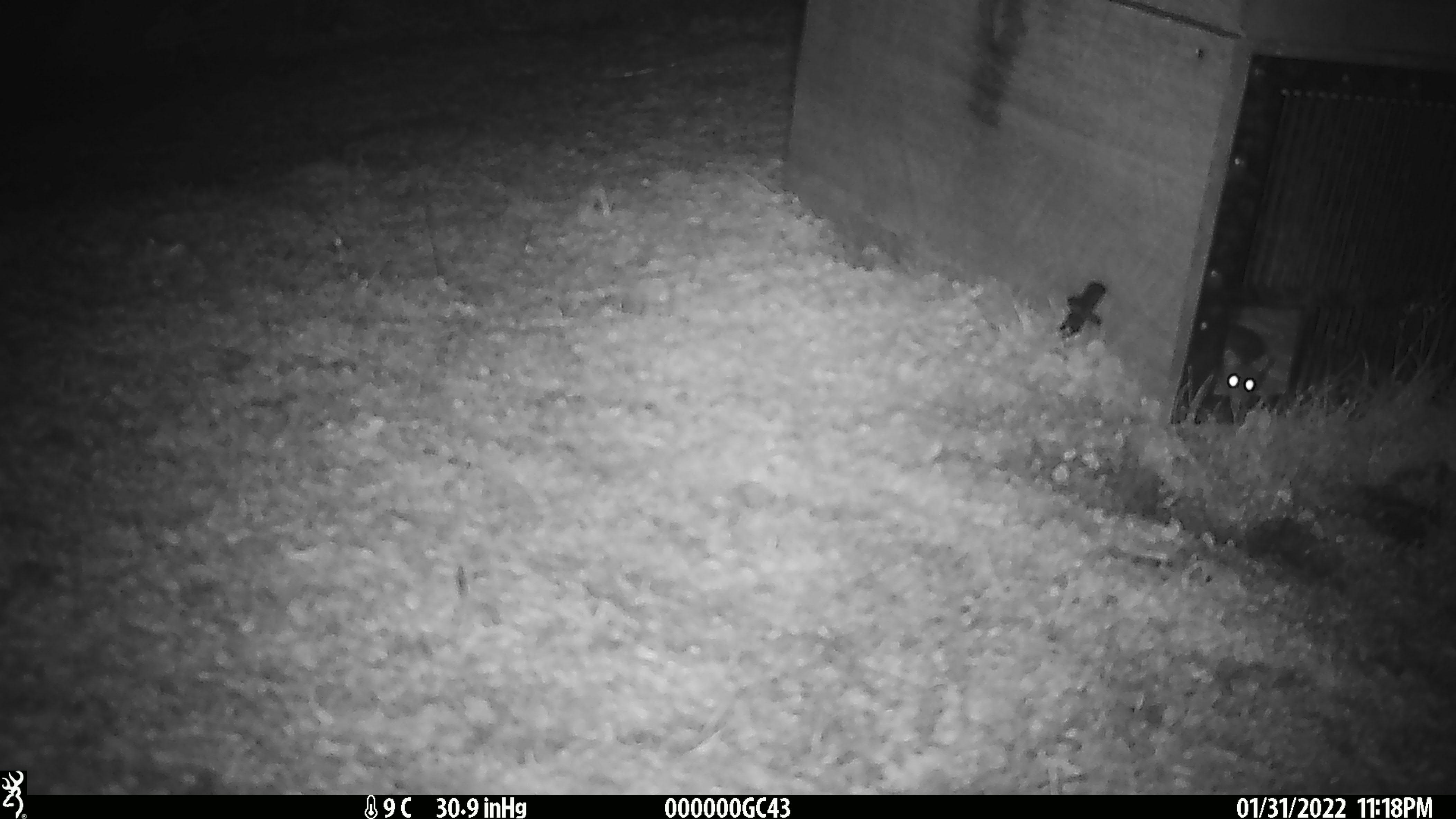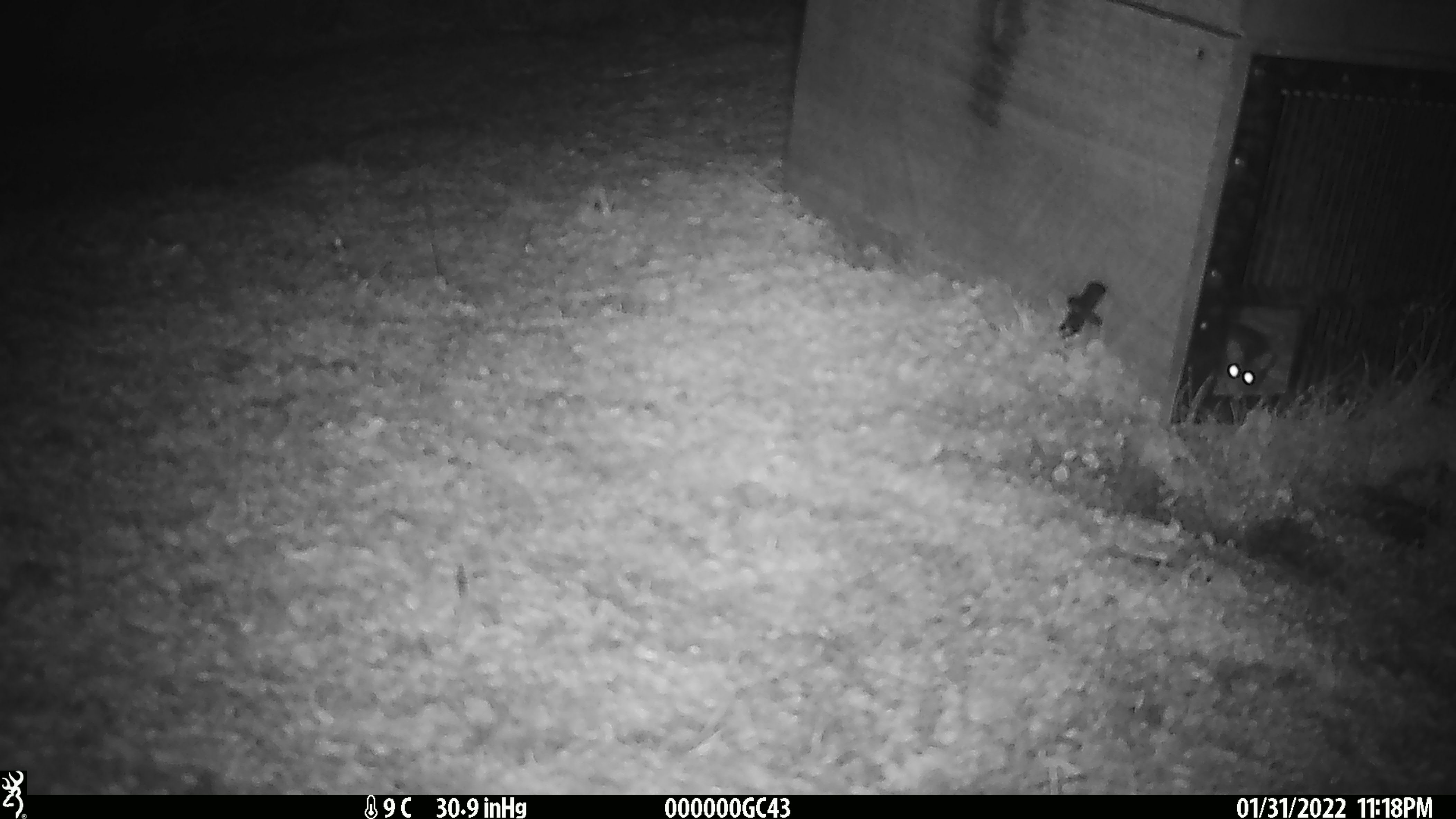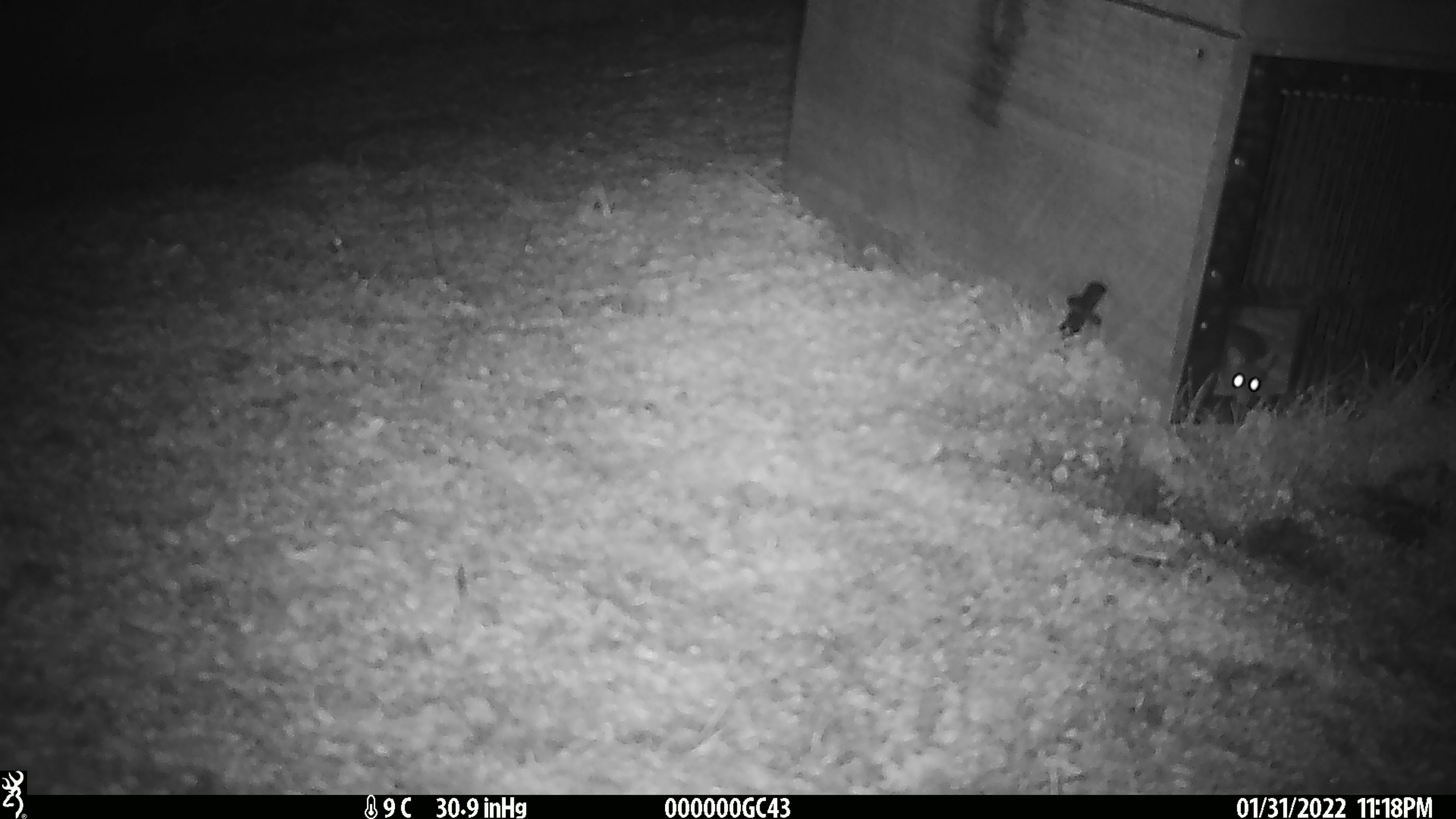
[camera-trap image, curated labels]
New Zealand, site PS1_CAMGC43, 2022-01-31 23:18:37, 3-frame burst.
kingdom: Animalia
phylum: Chordata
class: Mammalia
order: Rodentia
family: Muridae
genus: Mus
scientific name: Mus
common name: mouse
Mouse (Mus).